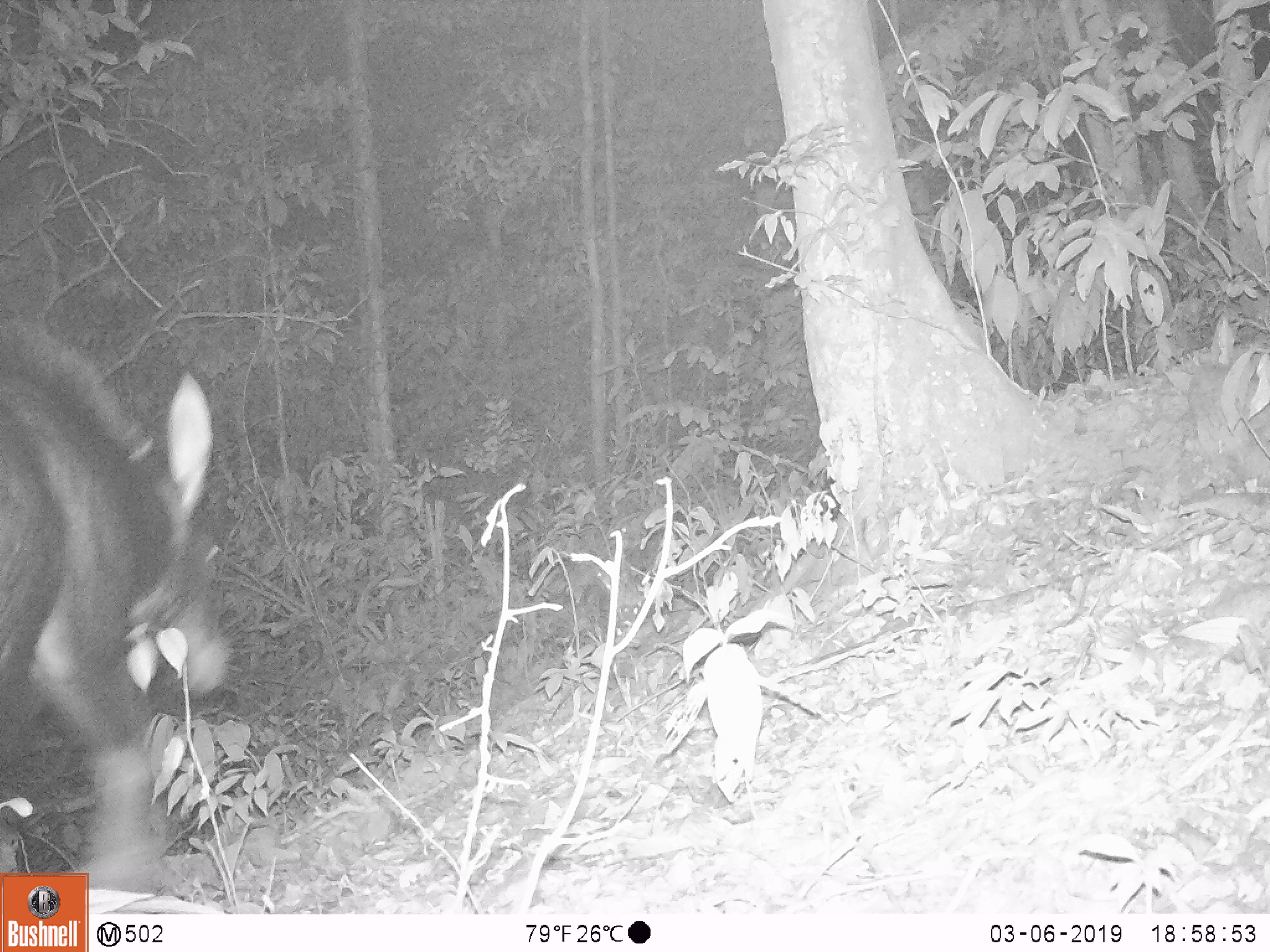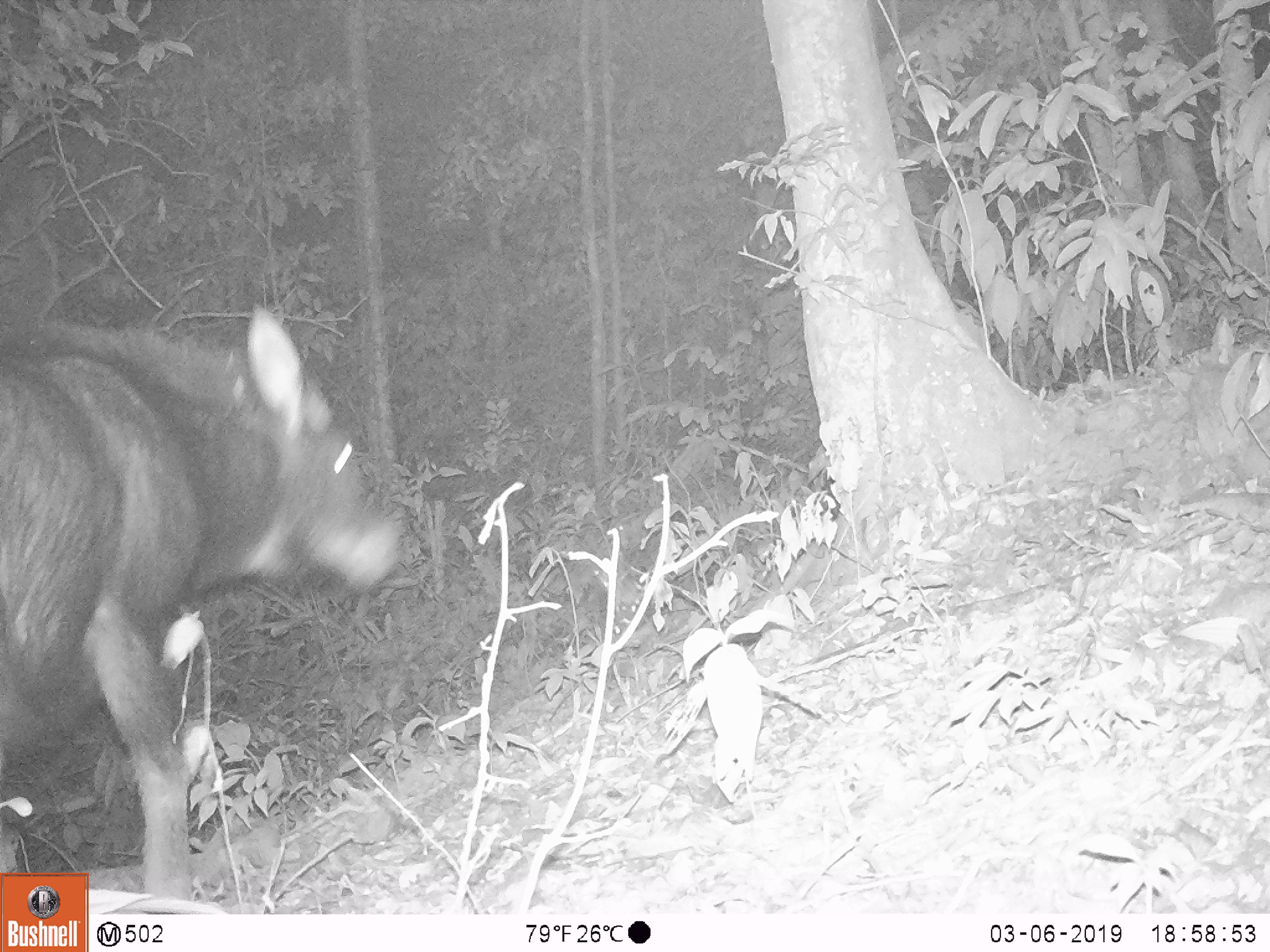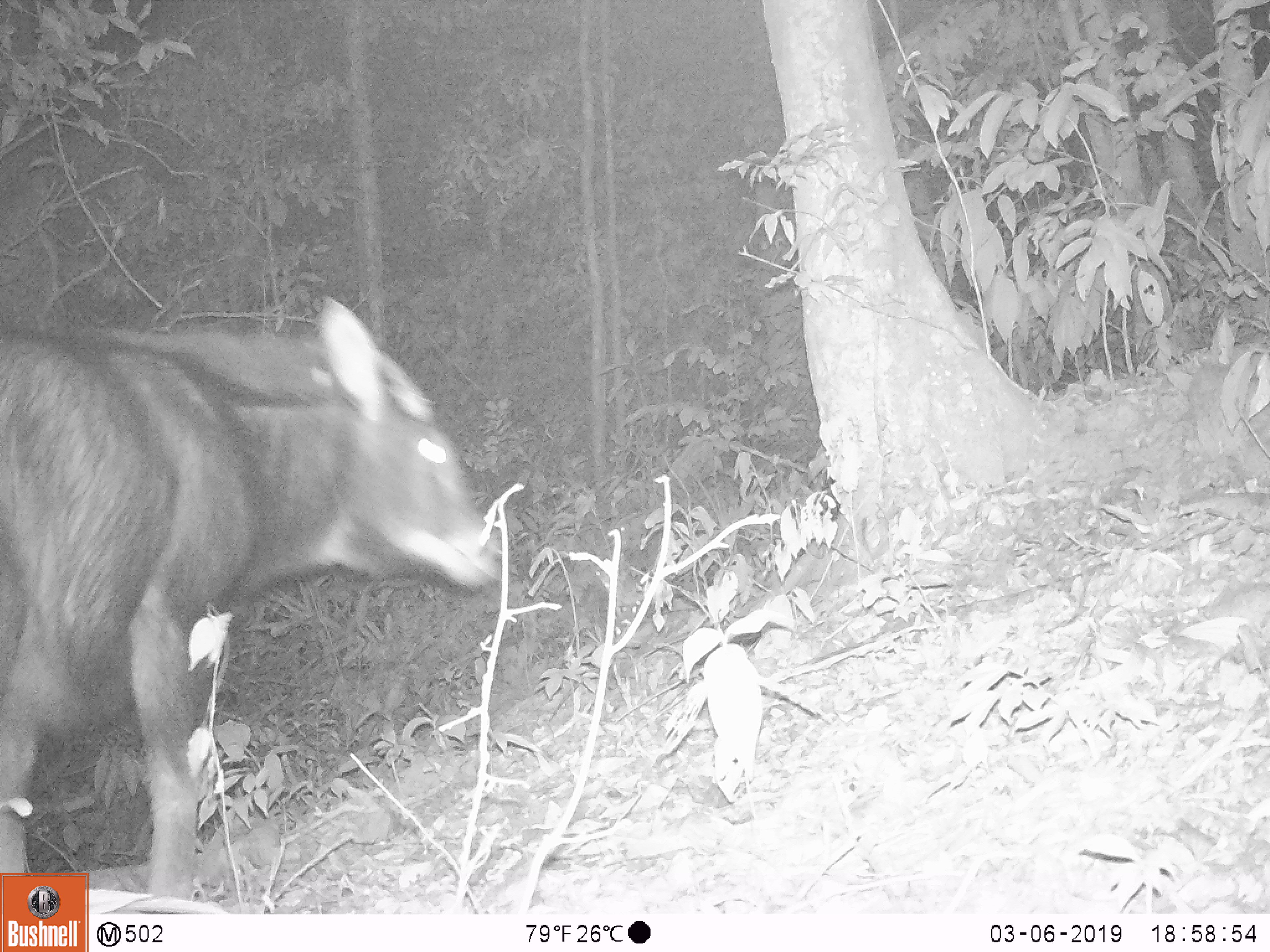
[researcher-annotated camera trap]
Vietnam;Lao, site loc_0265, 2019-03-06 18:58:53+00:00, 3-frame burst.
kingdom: Animalia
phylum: Chordata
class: Mammalia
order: Artiodactyla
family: Bovidae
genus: Capricornis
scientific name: Capricornis sumatraensis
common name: chinese serow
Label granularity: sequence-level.